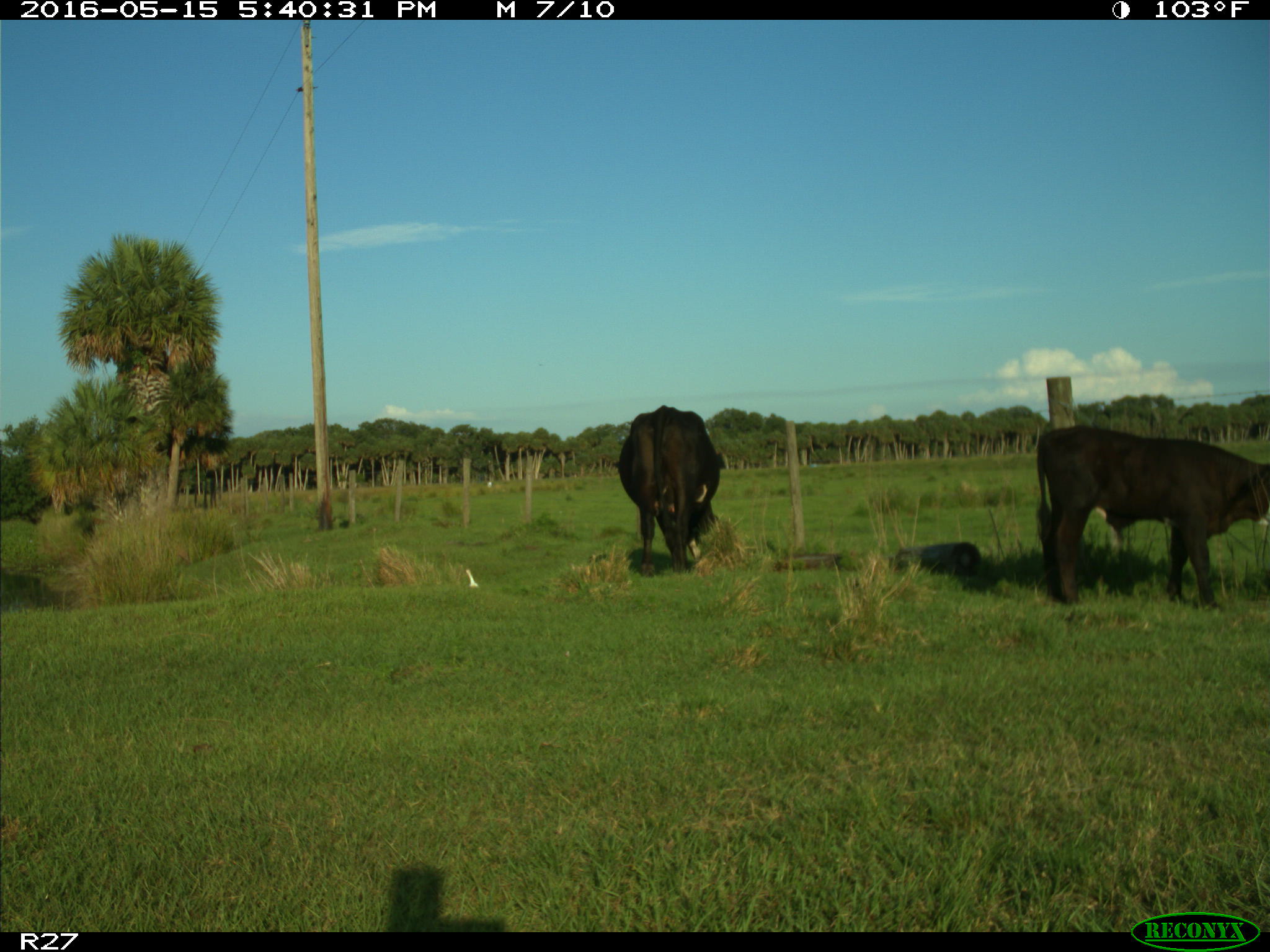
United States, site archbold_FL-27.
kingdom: Animalia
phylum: Chordata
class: Mammalia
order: Artiodactyla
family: Bovidae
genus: Bos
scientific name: Bos taurus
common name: domestic cow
Bos taurus (domestic cow).